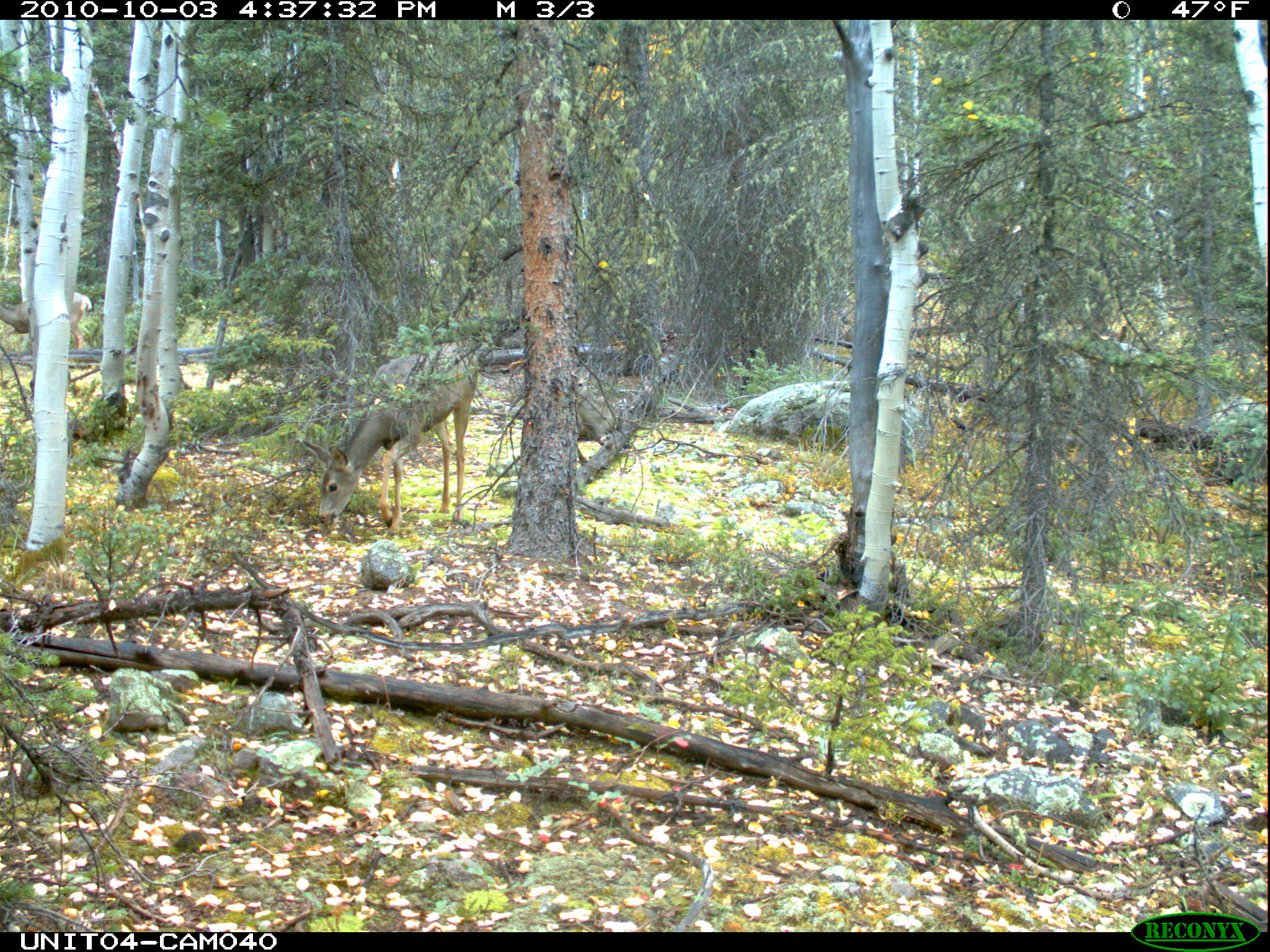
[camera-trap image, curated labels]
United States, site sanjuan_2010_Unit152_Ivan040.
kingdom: Animalia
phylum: Chordata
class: Mammalia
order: Artiodactyla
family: Cervidae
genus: Odocoileus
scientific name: Odocoileus hemionus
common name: mule deer